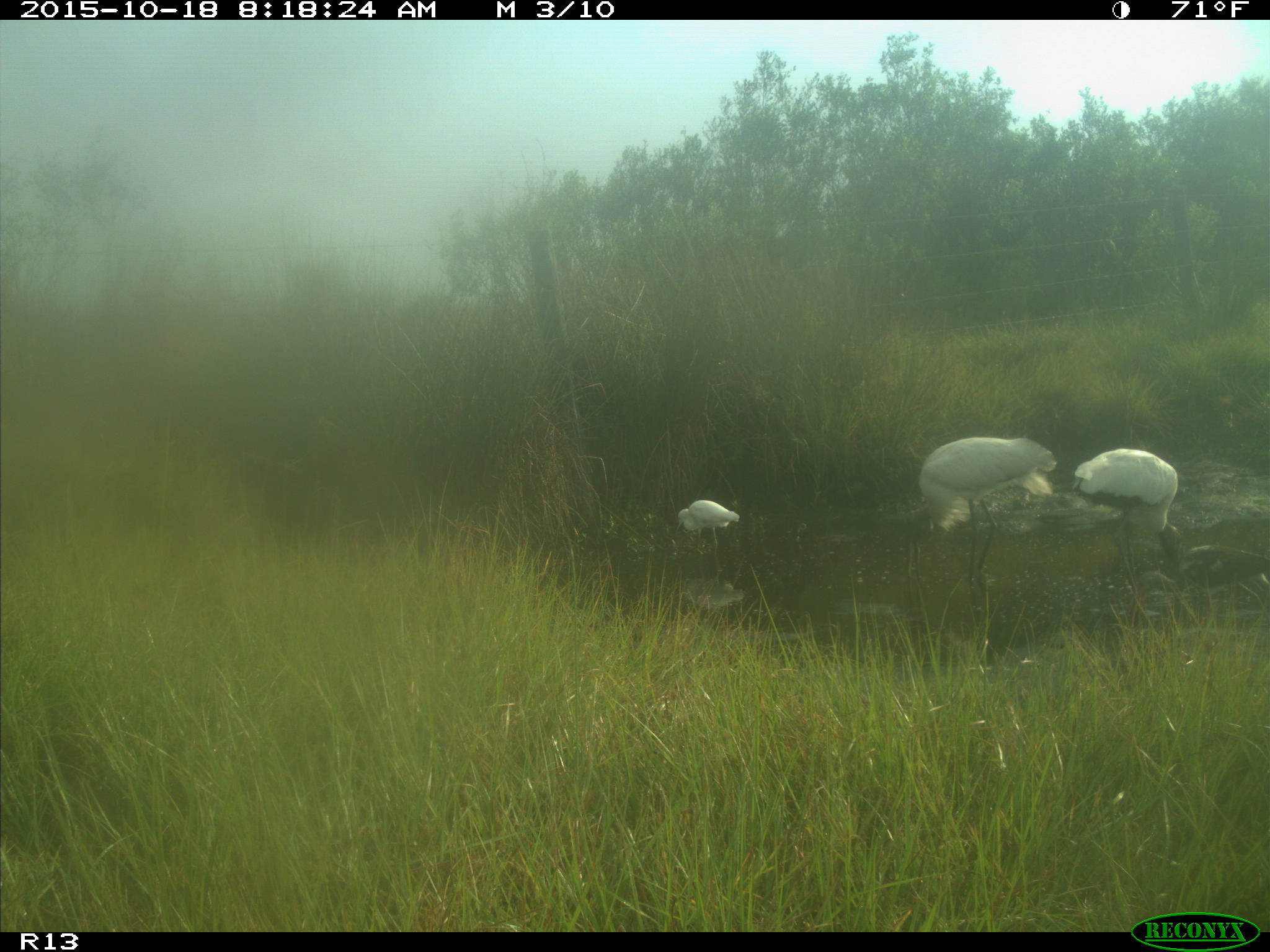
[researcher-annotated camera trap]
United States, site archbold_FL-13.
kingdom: Animalia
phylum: Chordata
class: Aves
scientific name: Aves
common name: birds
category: unidentified bird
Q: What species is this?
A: Unidentified bird (birds) (Aves).